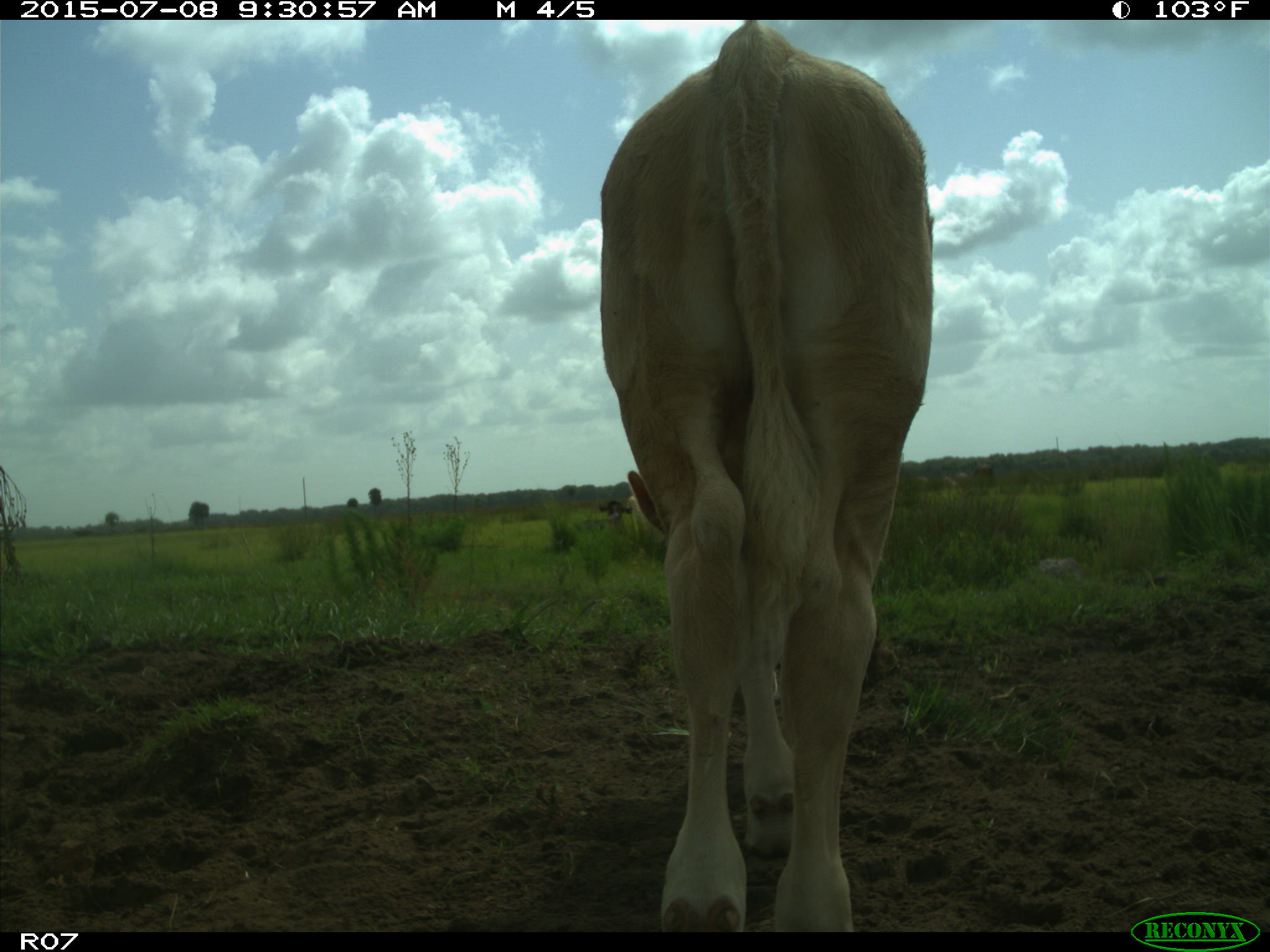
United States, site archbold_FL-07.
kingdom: Animalia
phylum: Chordata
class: Mammalia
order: Artiodactyla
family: Bovidae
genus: Bos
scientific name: Bos taurus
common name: domestic cow